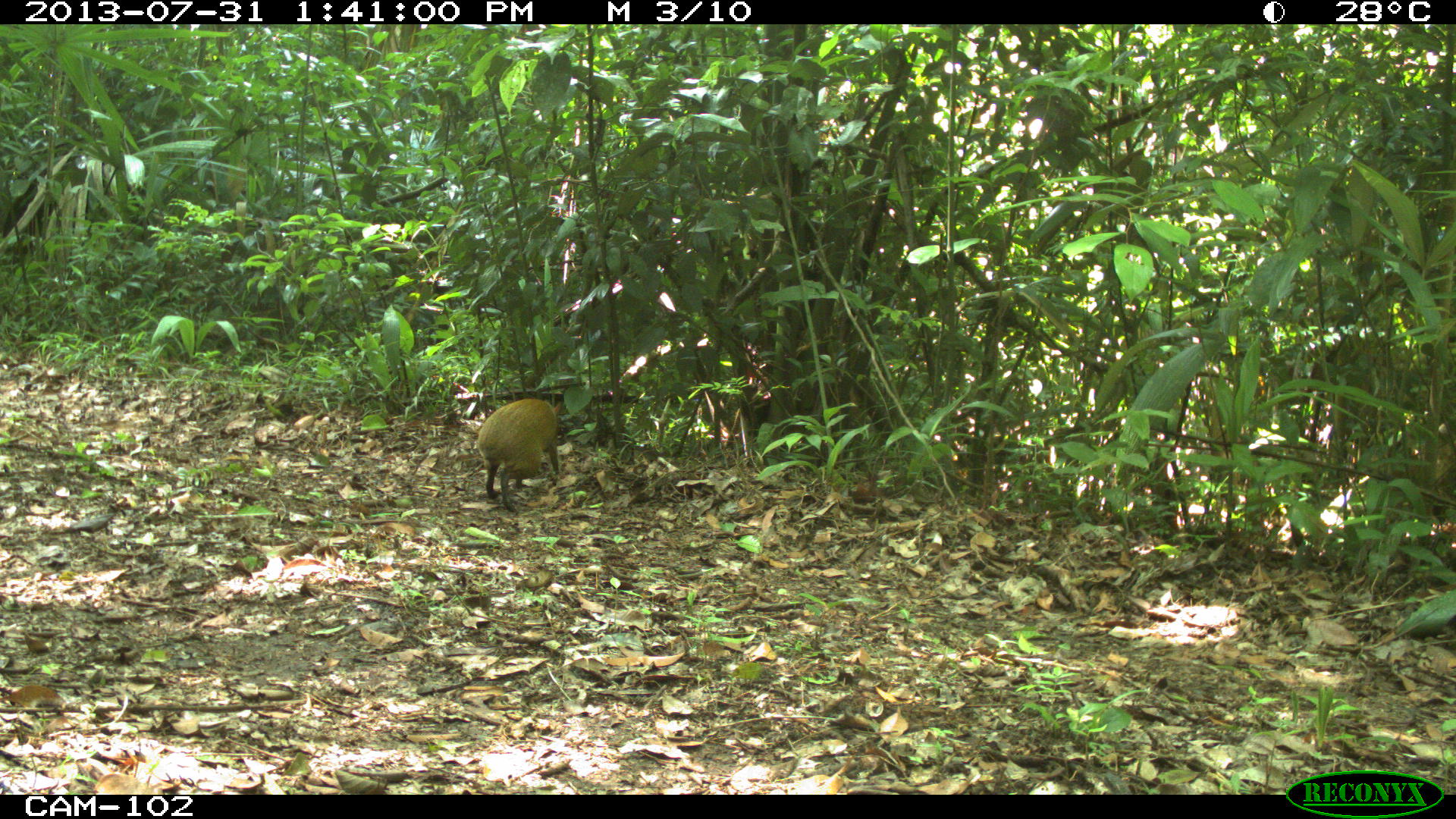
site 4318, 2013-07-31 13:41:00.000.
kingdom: Animalia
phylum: Chordata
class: Mammalia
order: Rodentia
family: Dasyproctidae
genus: Dasyprocta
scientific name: Dasyprocta punctata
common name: central american agouti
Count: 1.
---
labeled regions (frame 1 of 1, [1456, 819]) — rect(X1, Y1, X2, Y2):
dasyprocta punctata: rect(475, 397, 563, 512)